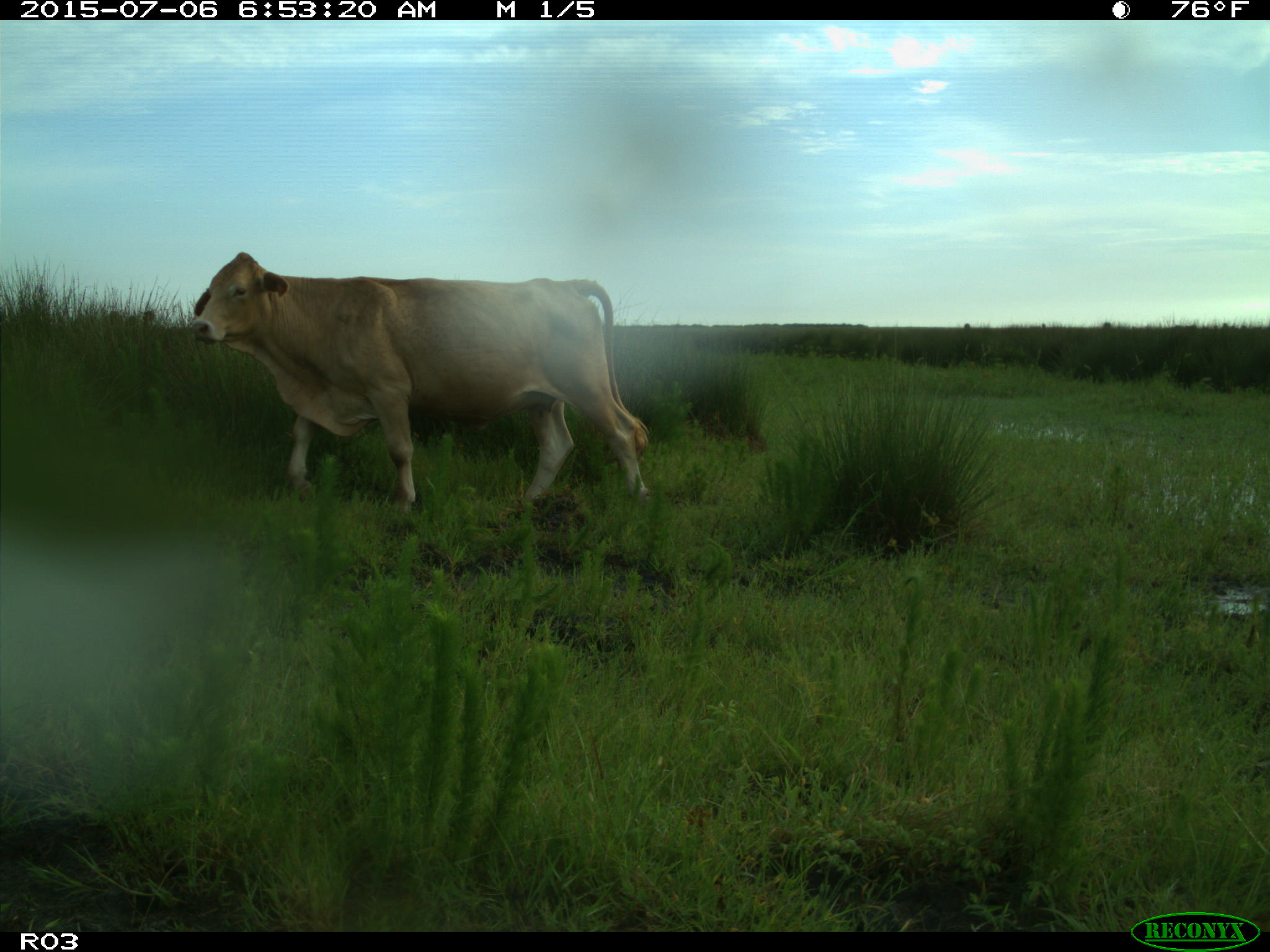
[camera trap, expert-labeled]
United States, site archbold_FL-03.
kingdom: Animalia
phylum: Chordata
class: Mammalia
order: Artiodactyla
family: Bovidae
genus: Bos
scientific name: Bos taurus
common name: domestic cow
Bos taurus (domestic cow).